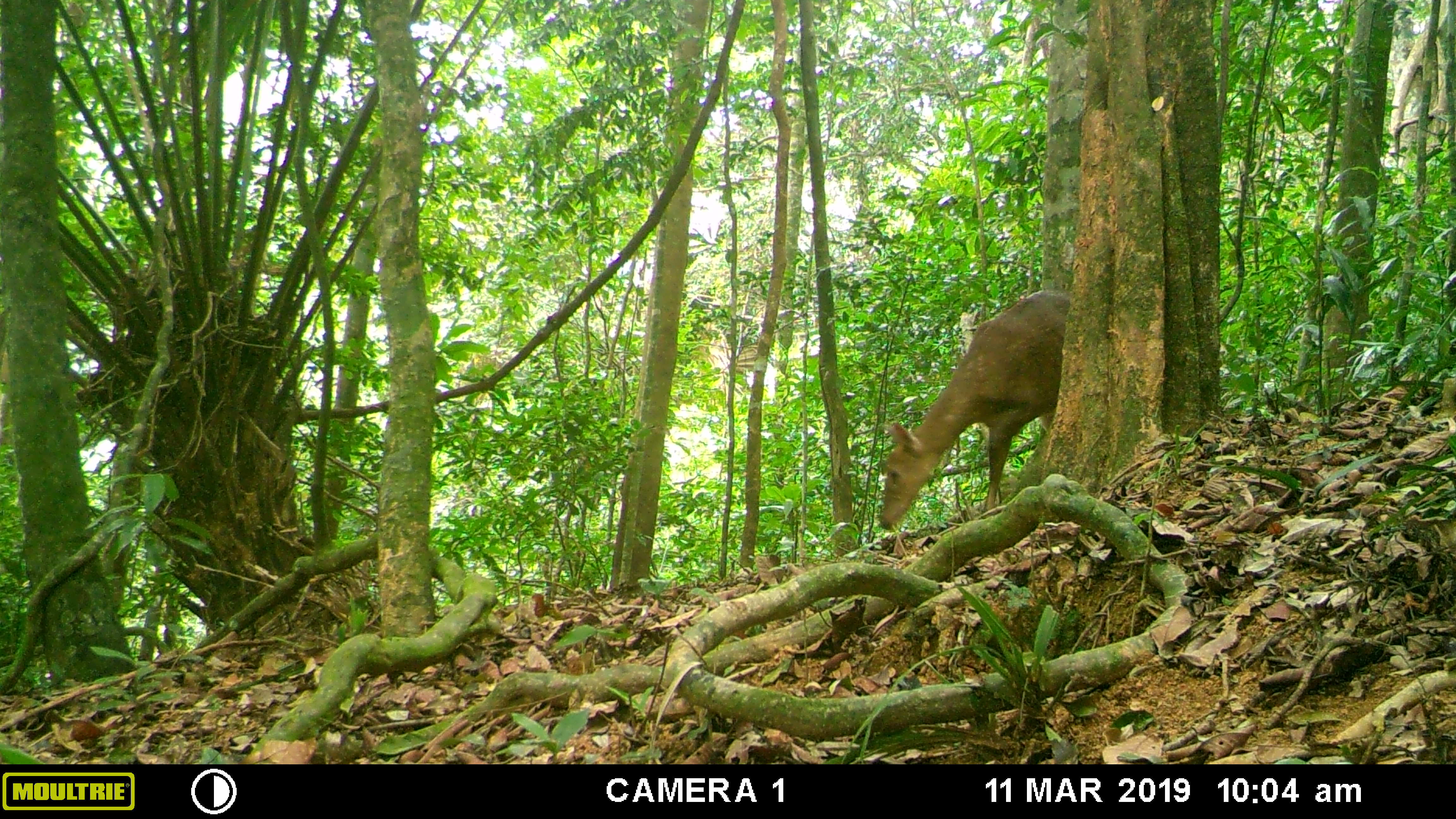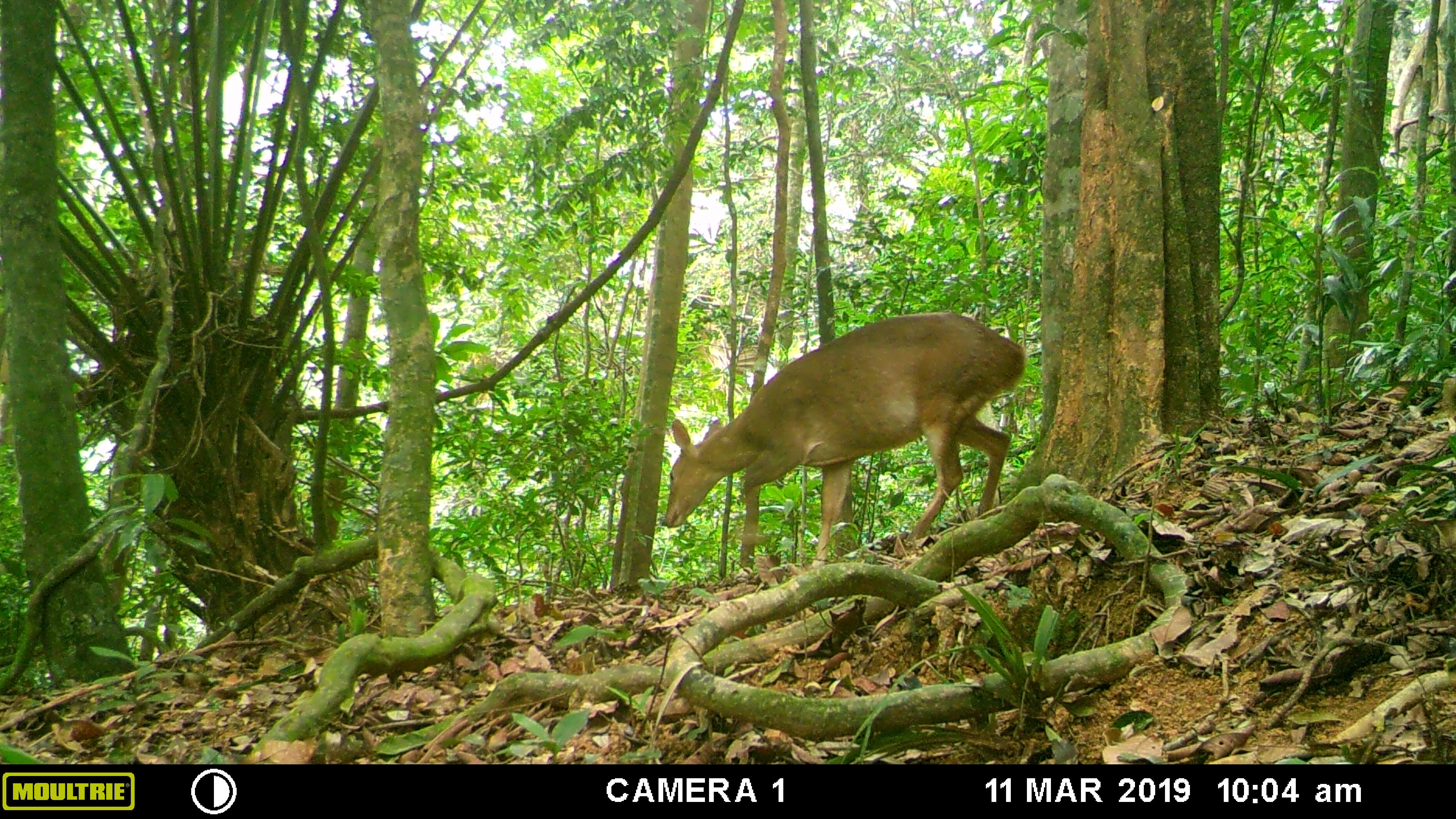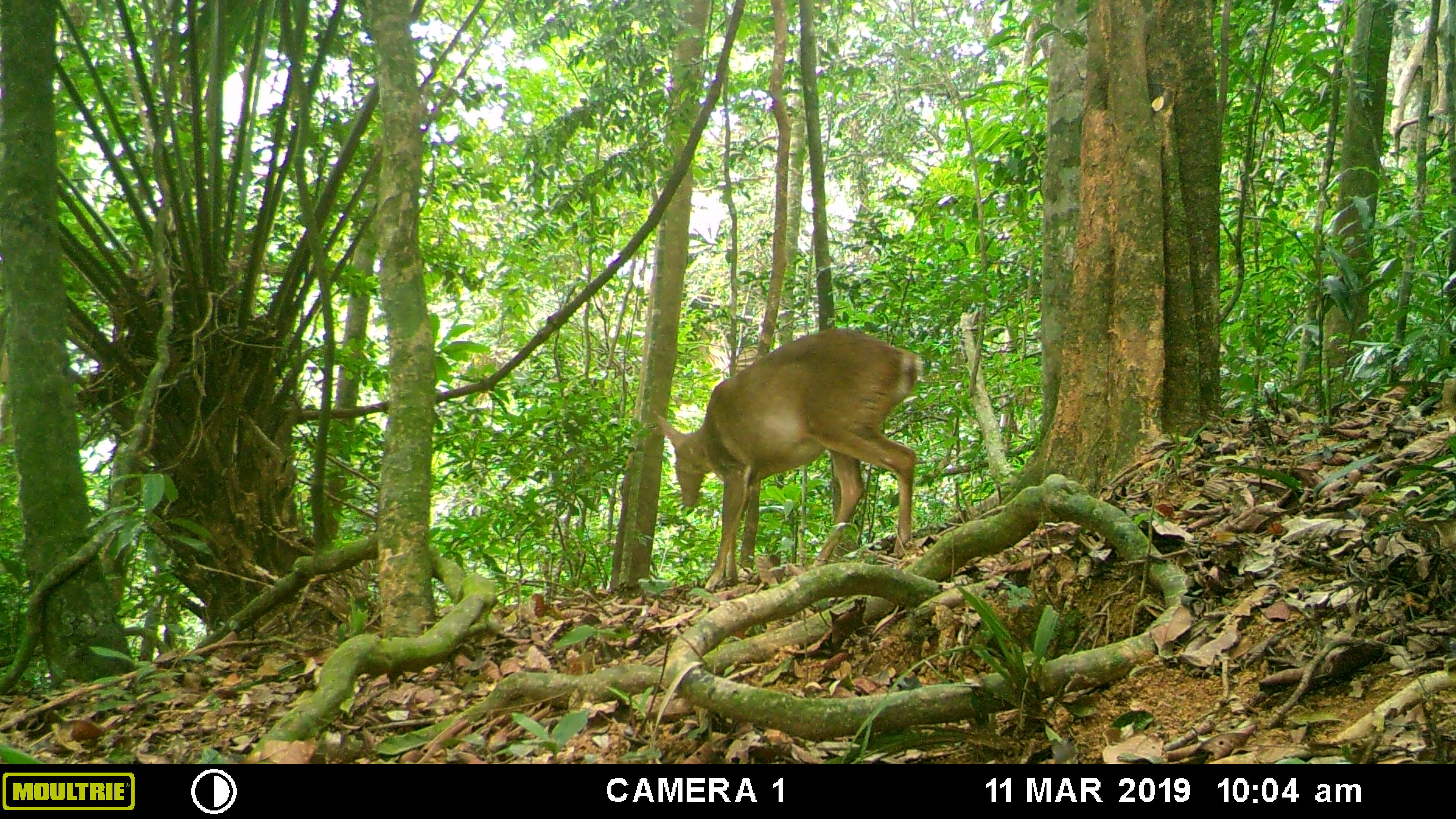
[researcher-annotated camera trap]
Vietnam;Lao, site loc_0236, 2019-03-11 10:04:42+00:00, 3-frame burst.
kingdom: Animalia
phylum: Chordata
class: Mammalia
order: Artiodactyla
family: Cervidae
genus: Muntiacus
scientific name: Muntiacus vuquangensis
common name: large-antlered muntjac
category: large antlered muntjac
Large antlered muntjac (large-antlered muntjac) (Muntiacus vuquangensis). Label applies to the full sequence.